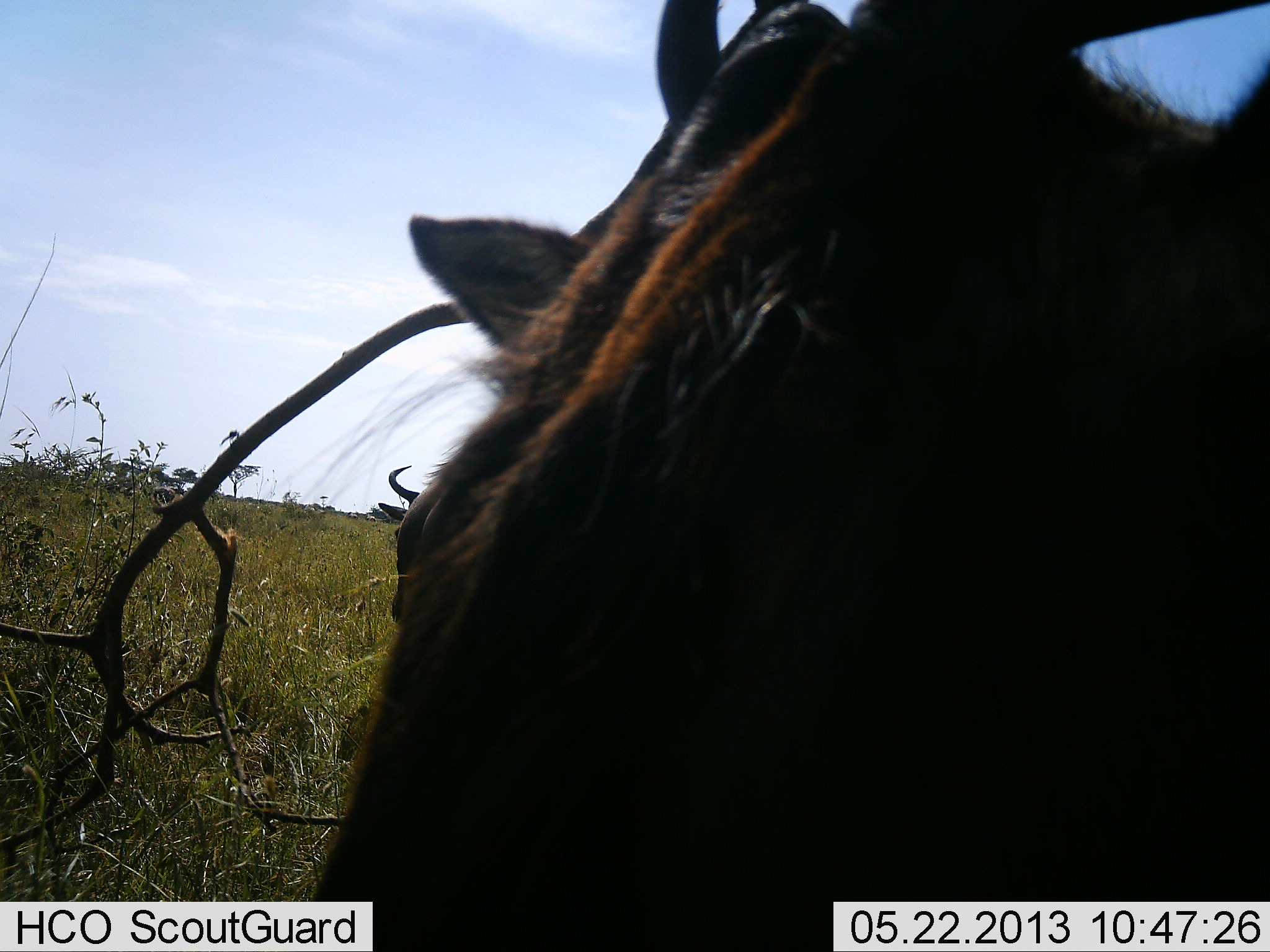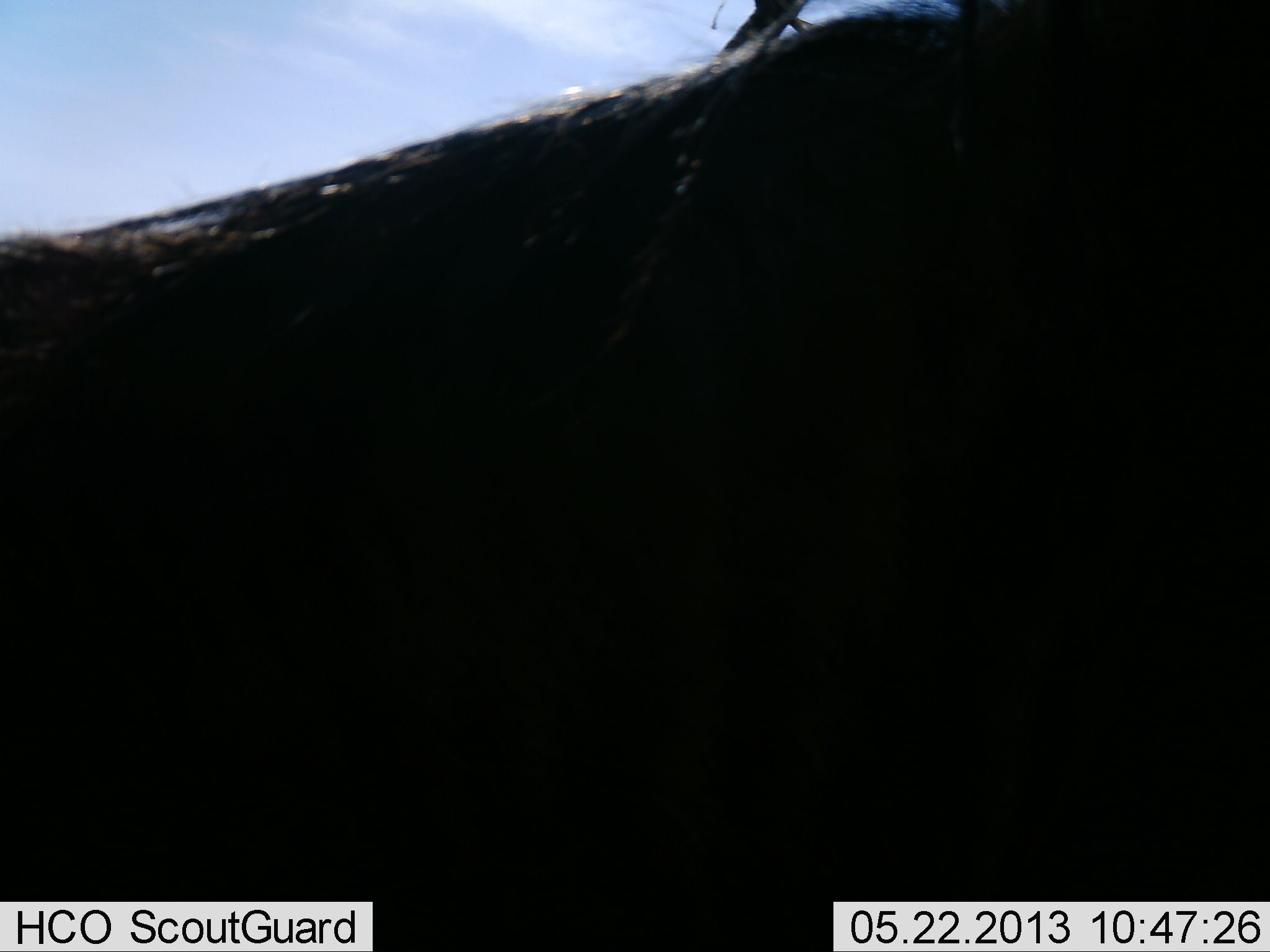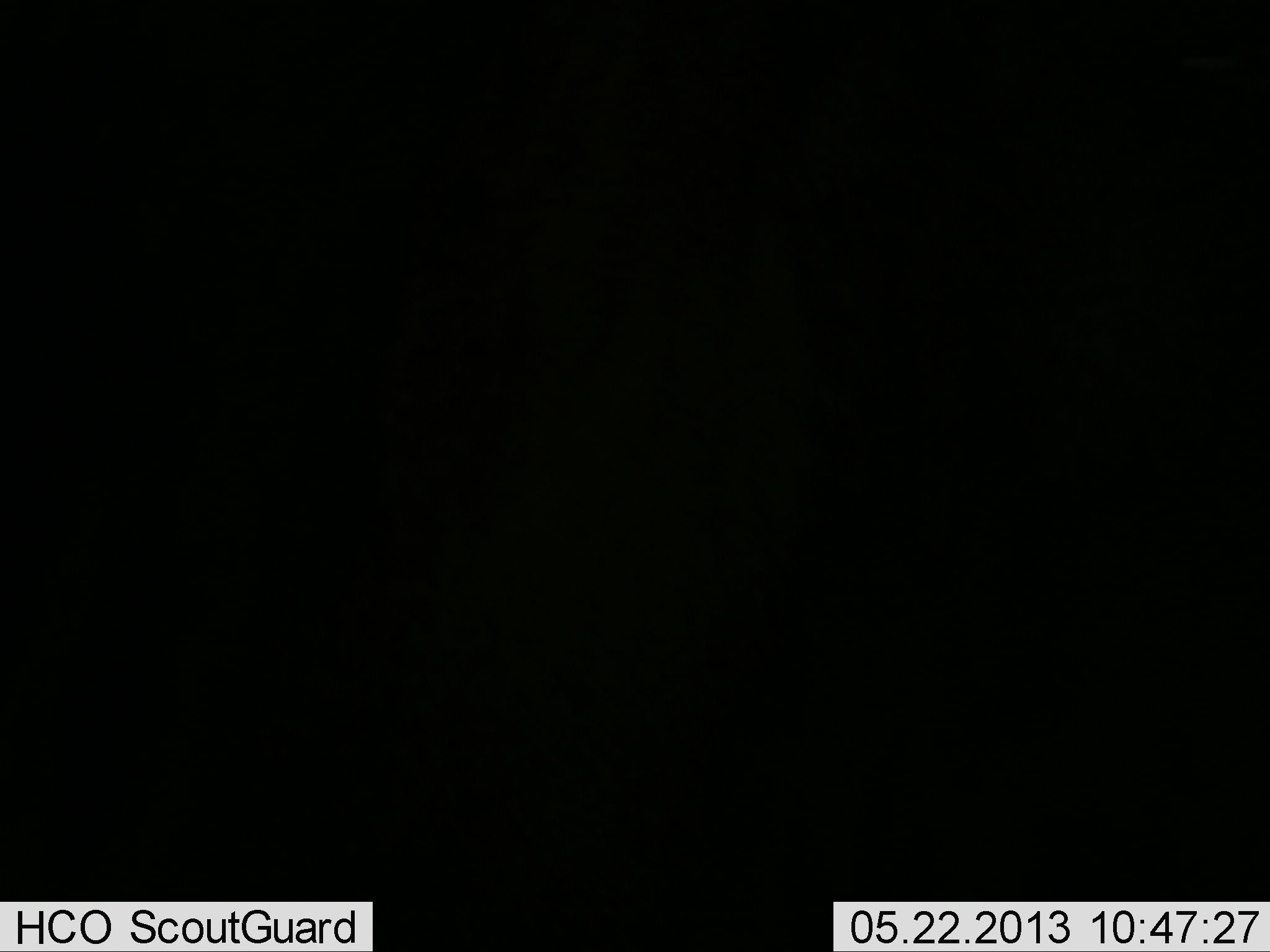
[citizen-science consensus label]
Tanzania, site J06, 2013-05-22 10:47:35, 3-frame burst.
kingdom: Animalia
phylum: Chordata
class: Mammalia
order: Artiodactyla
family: Bovidae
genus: Connochaetes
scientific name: Connochaetes taurinus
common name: blue wildebeest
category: wildebeest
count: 2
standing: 70%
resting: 0%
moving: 30%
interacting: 10%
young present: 0%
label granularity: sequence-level